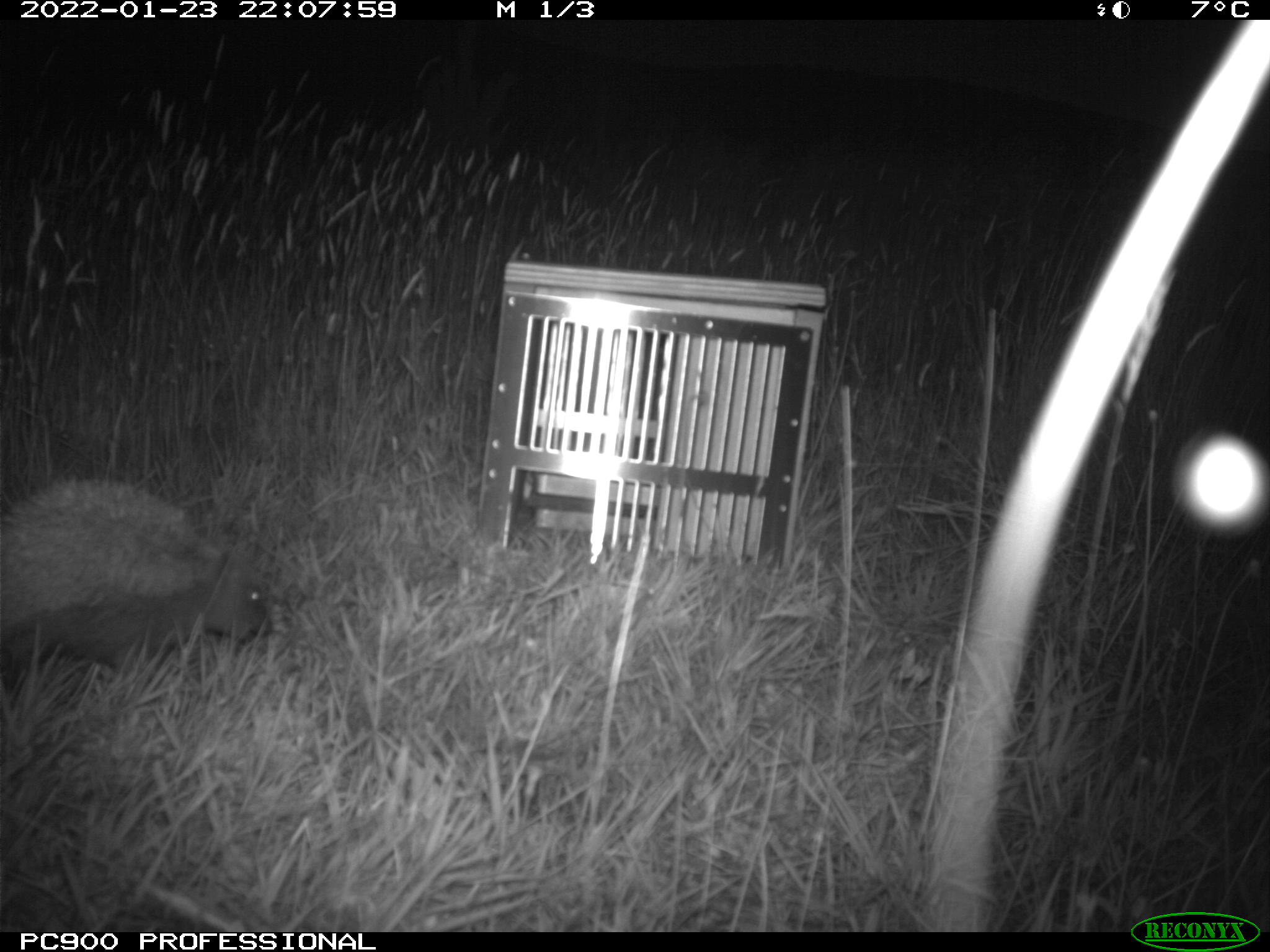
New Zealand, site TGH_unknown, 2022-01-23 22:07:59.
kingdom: Animalia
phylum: Chordata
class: Mammalia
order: Eulipotyphla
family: Erinaceidae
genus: Erinaceus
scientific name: Erinaceus europaeus europaeus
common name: european hedgehog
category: hedgehog